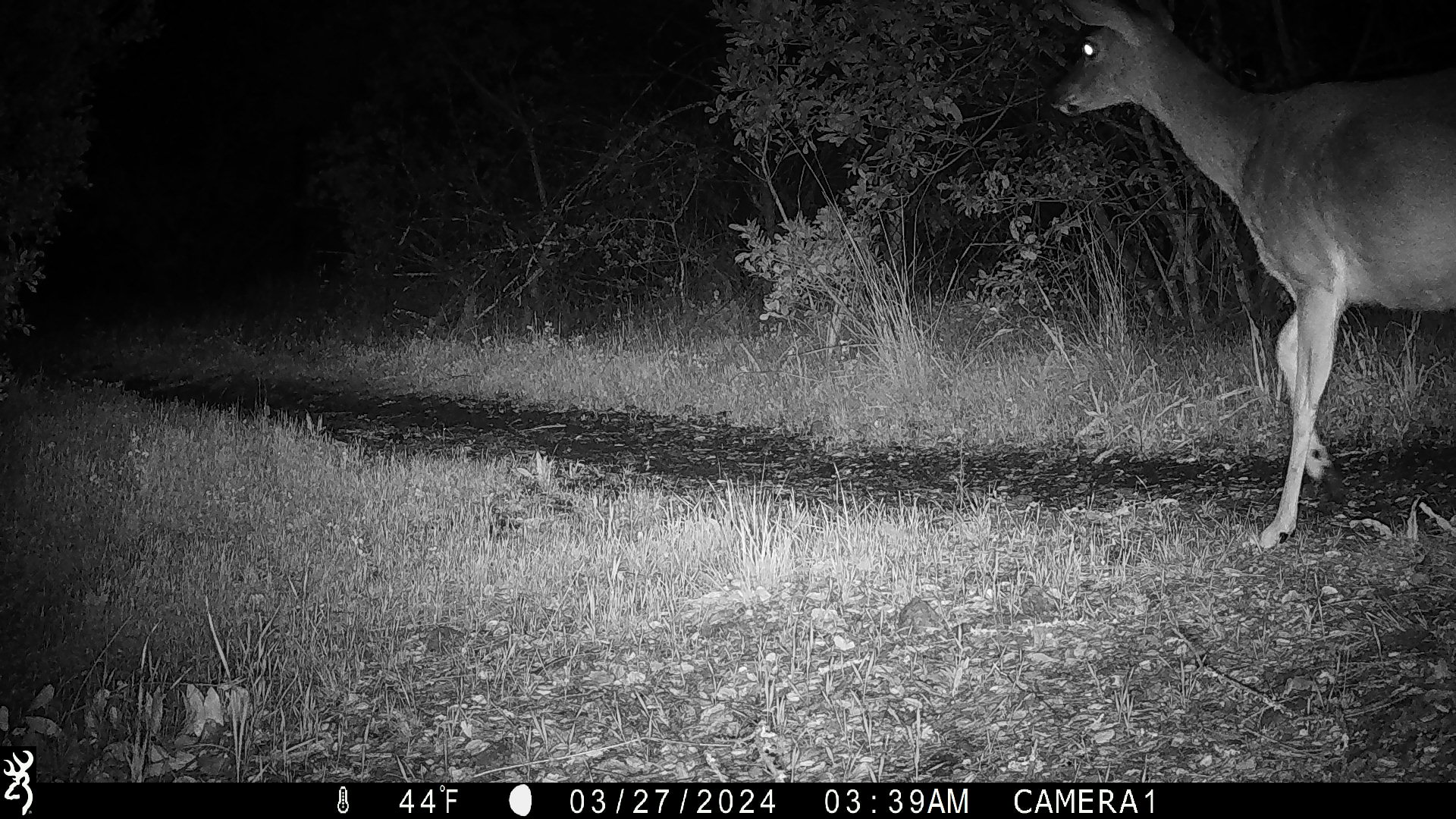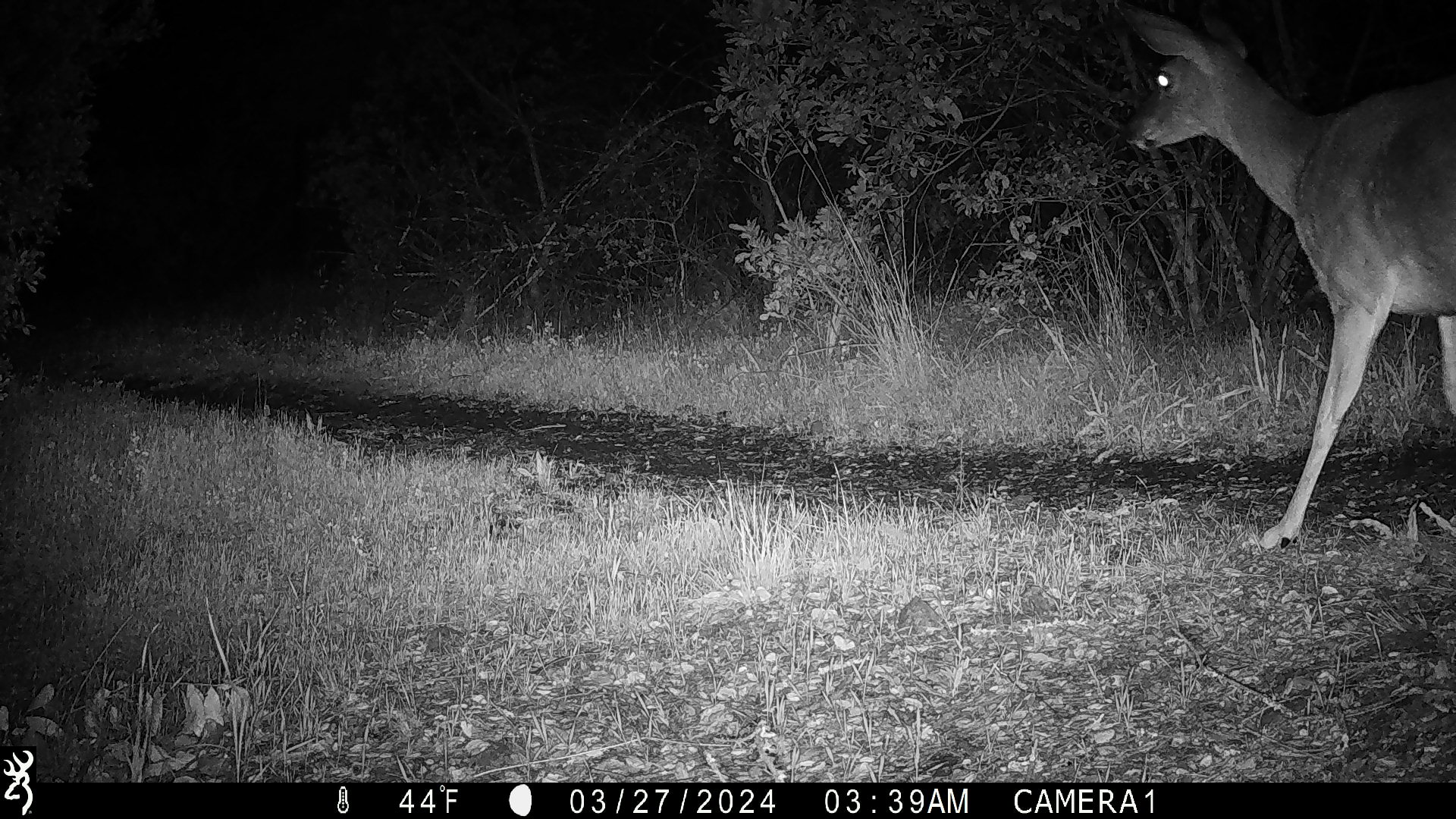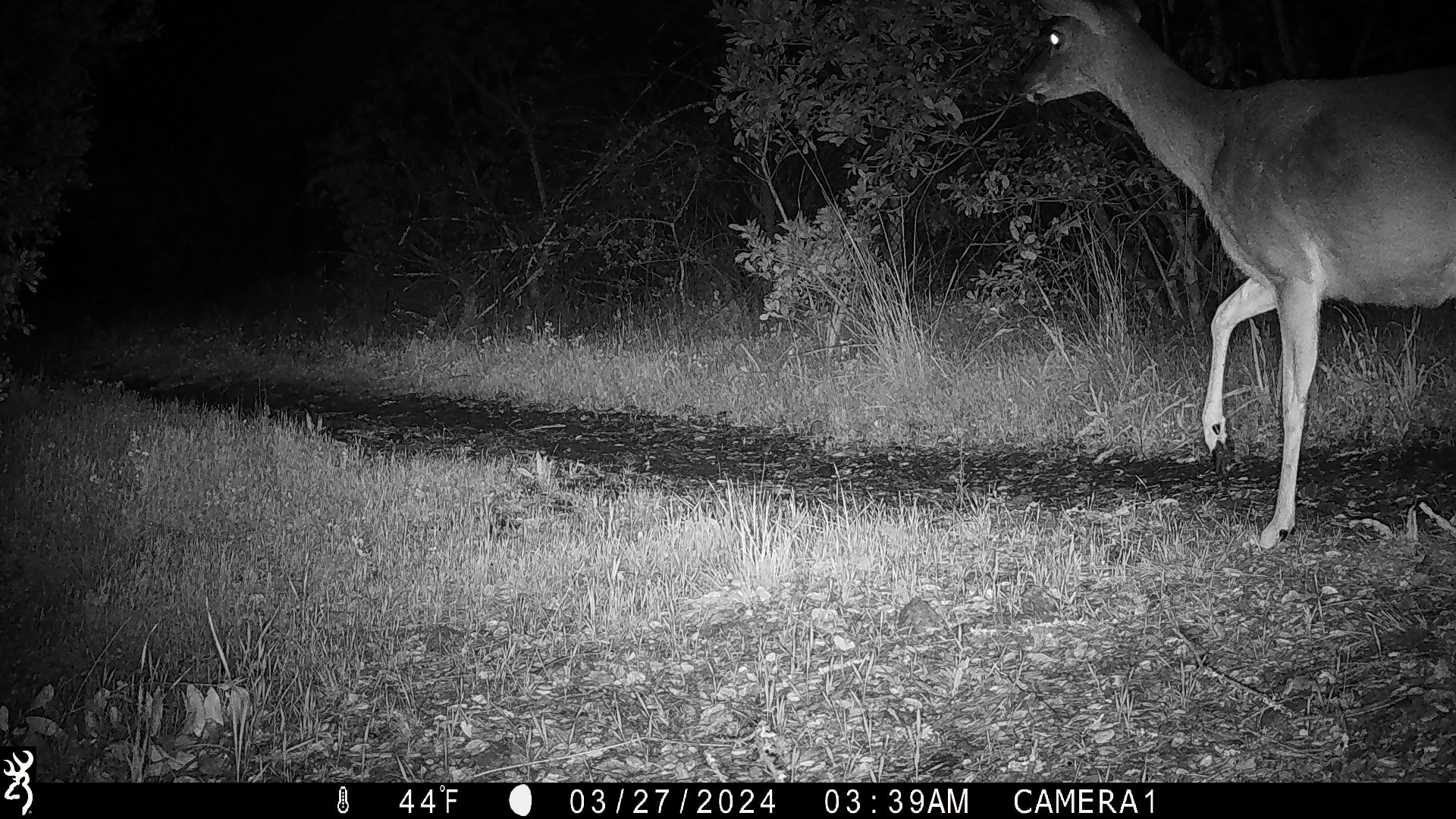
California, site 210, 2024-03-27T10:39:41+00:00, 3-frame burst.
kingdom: Animalia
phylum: Chordata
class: Mammalia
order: Artiodactyla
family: Cervidae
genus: Odocoileus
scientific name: Odocoileus hemionus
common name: mule deer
Mule deer (Odocoileus hemionus).